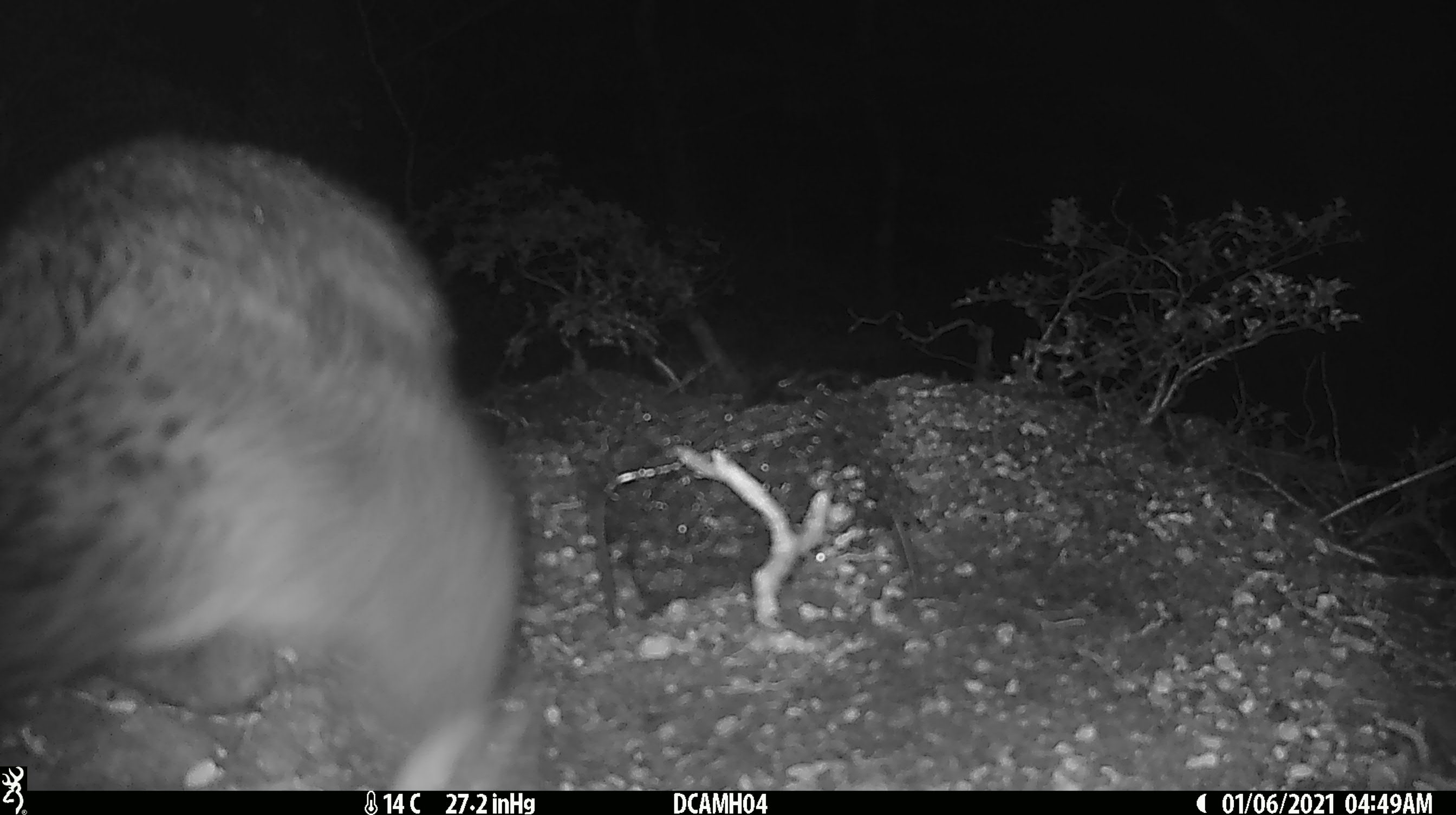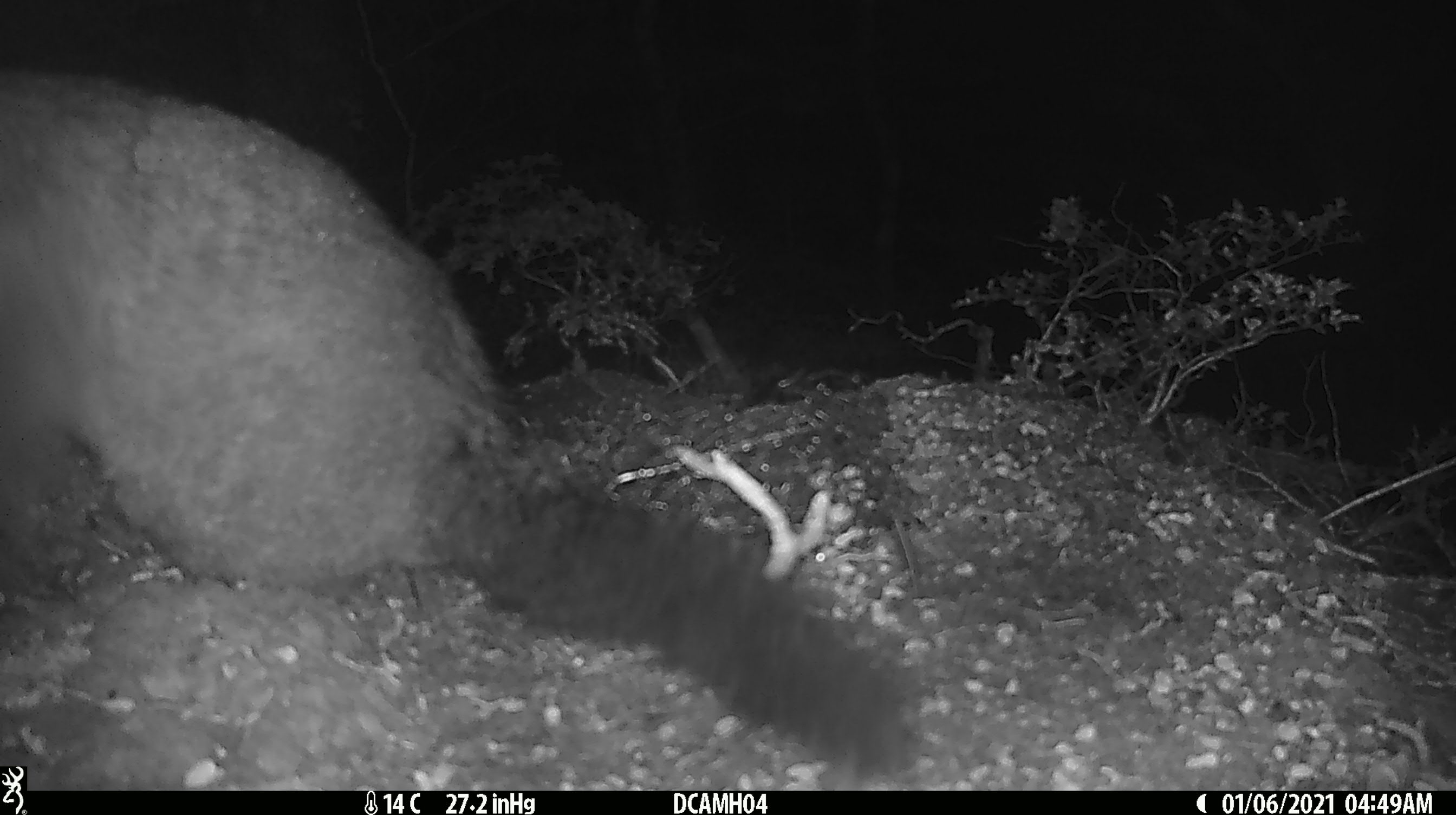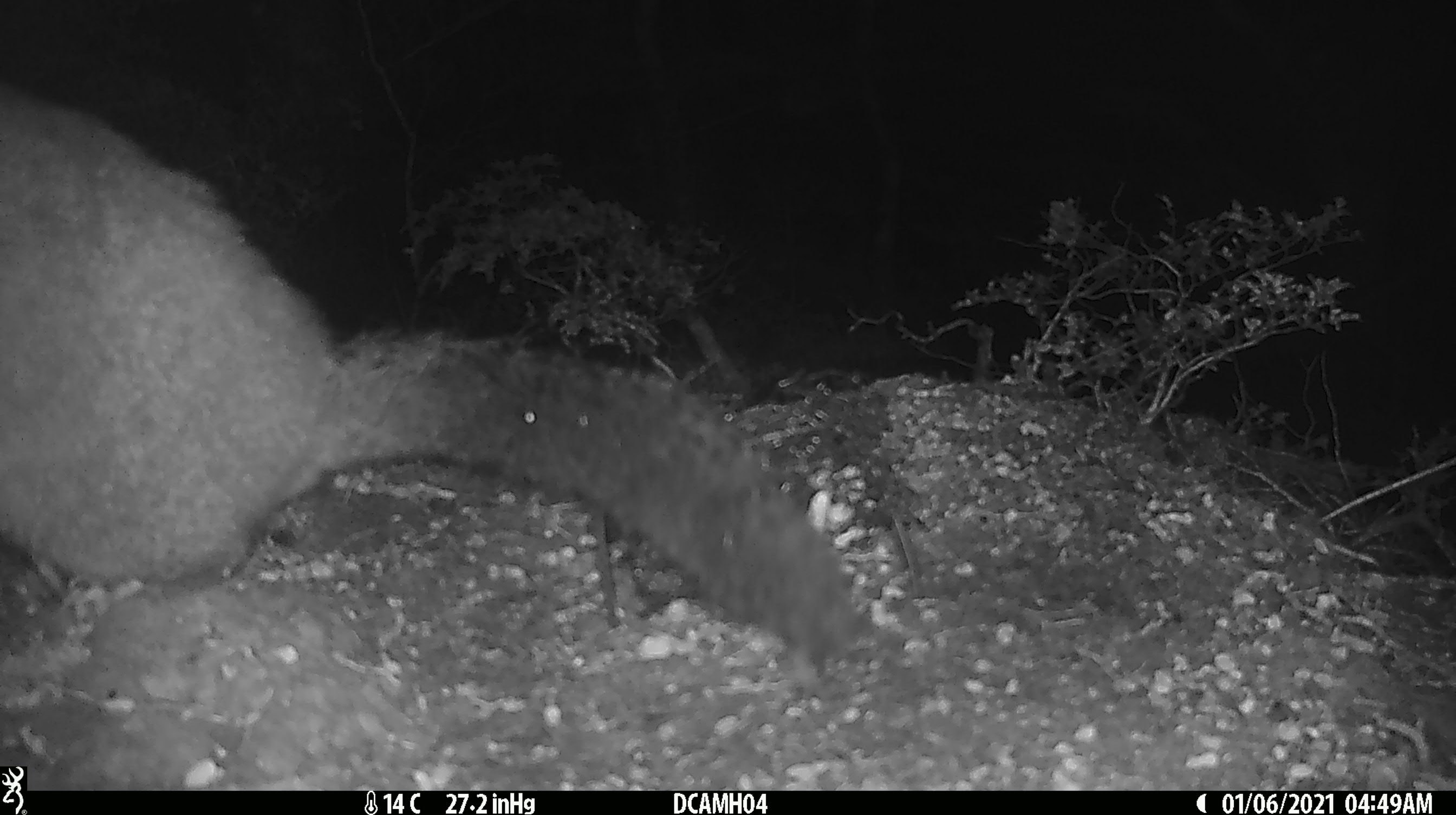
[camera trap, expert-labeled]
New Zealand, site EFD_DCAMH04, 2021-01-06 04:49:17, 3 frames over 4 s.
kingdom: Animalia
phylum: Chordata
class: Mammalia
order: Diprotodontia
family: Phalangeridae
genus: Trichosurus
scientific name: Trichosurus vulpecula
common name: common brushtail possum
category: possum